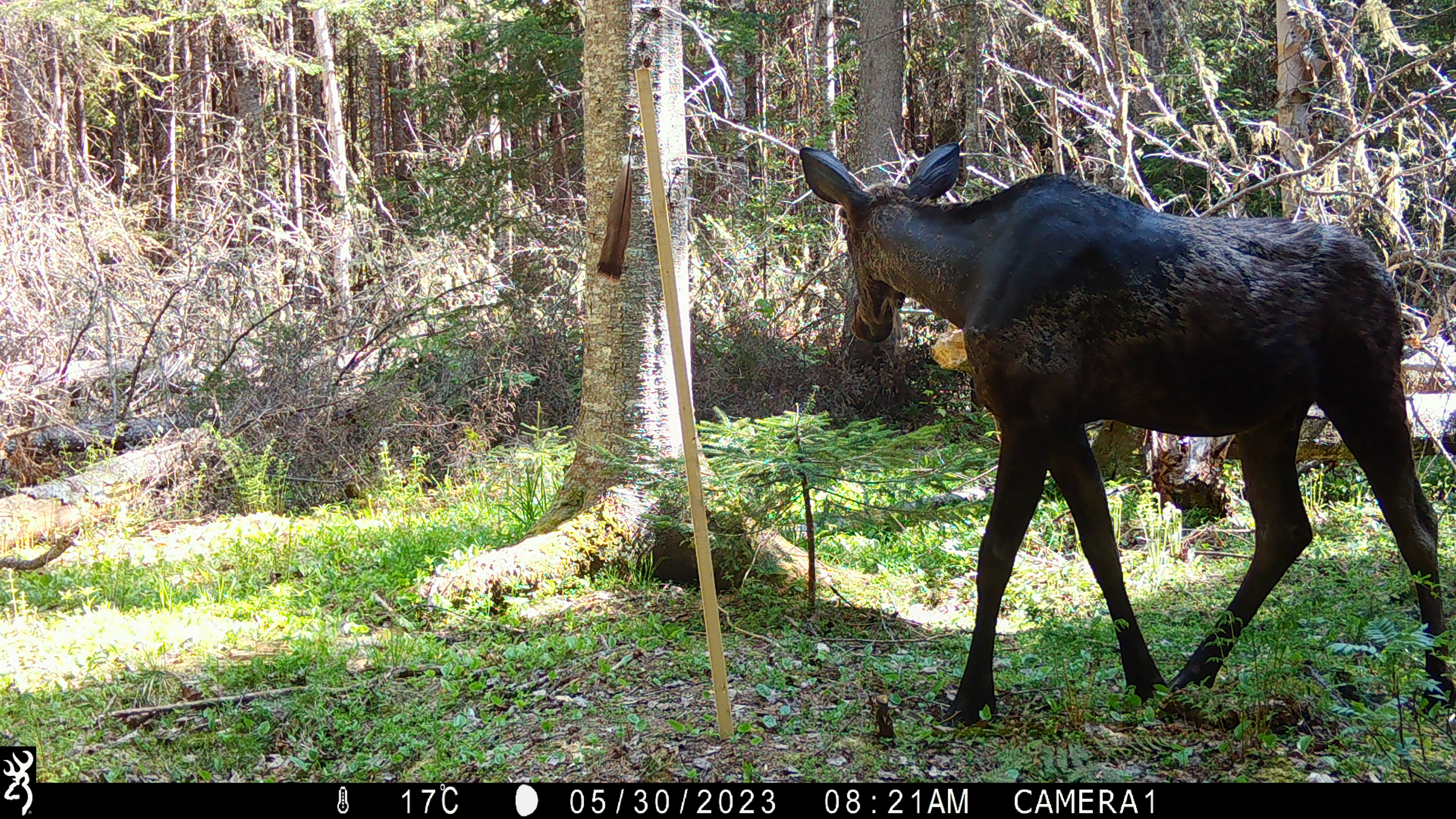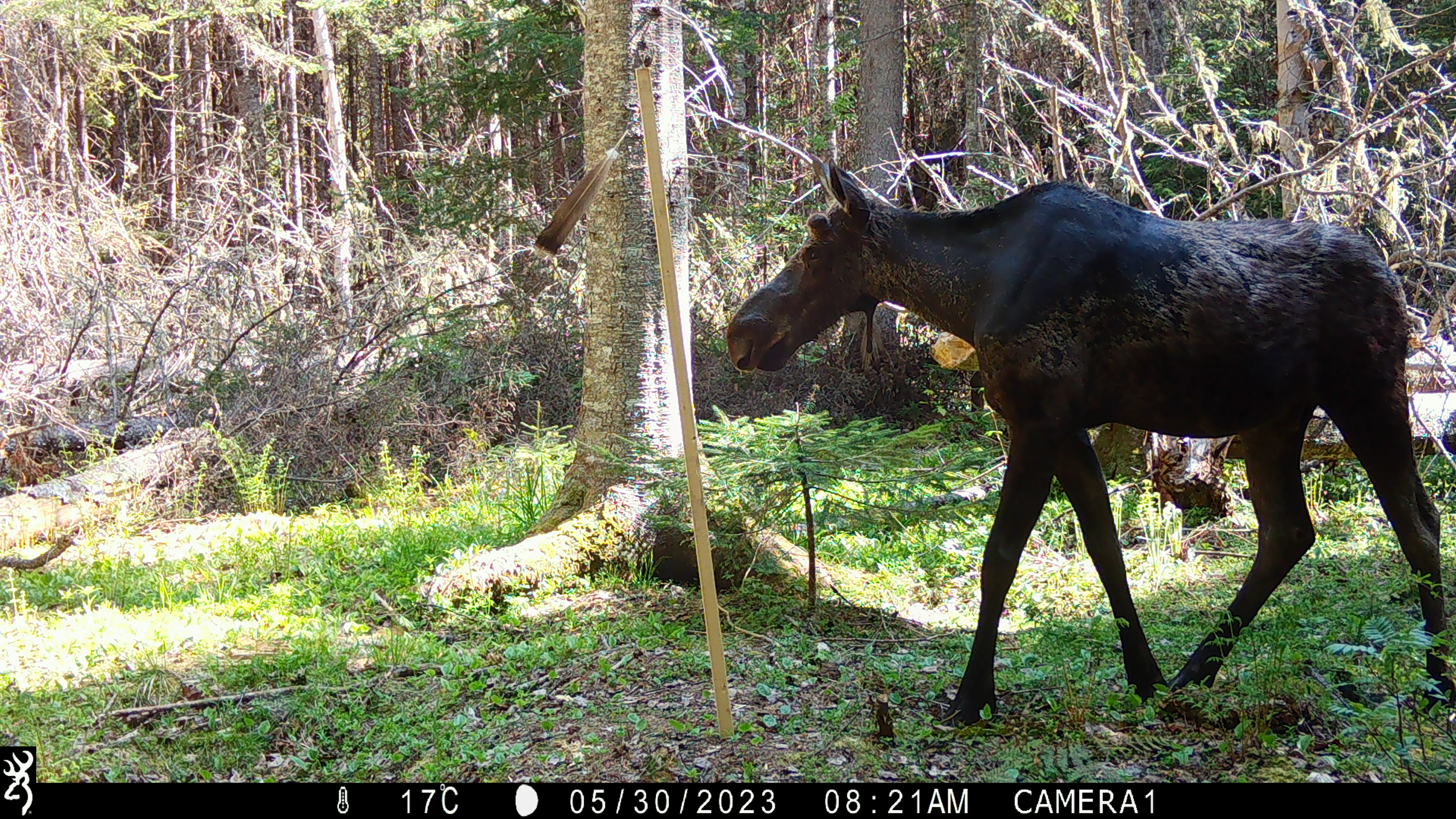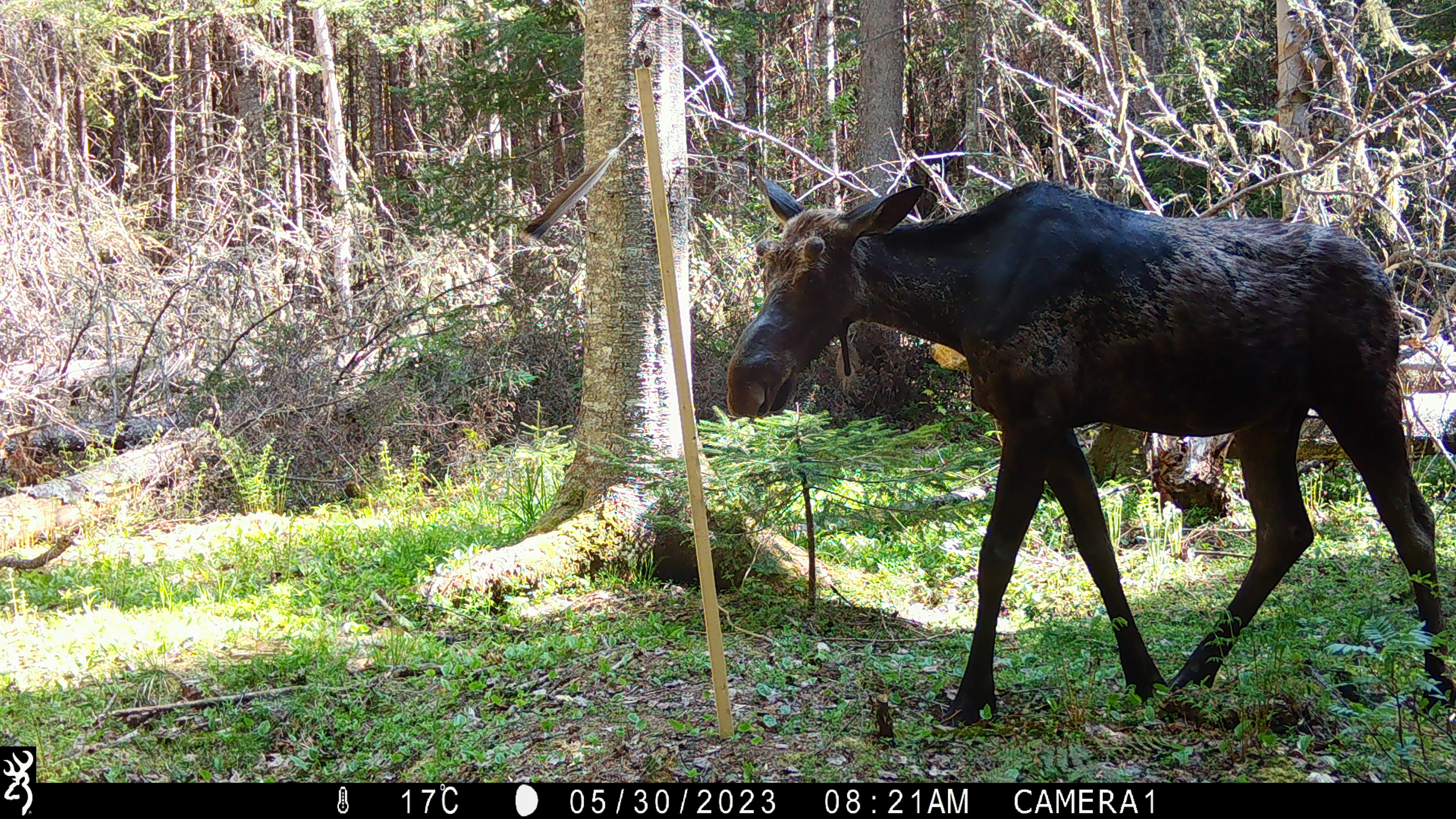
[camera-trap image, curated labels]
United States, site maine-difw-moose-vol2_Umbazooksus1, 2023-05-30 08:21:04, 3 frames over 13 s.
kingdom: Animalia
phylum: Chordata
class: Mammalia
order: Artiodactyla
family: Cervidae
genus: Alces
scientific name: Alces alces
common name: moose